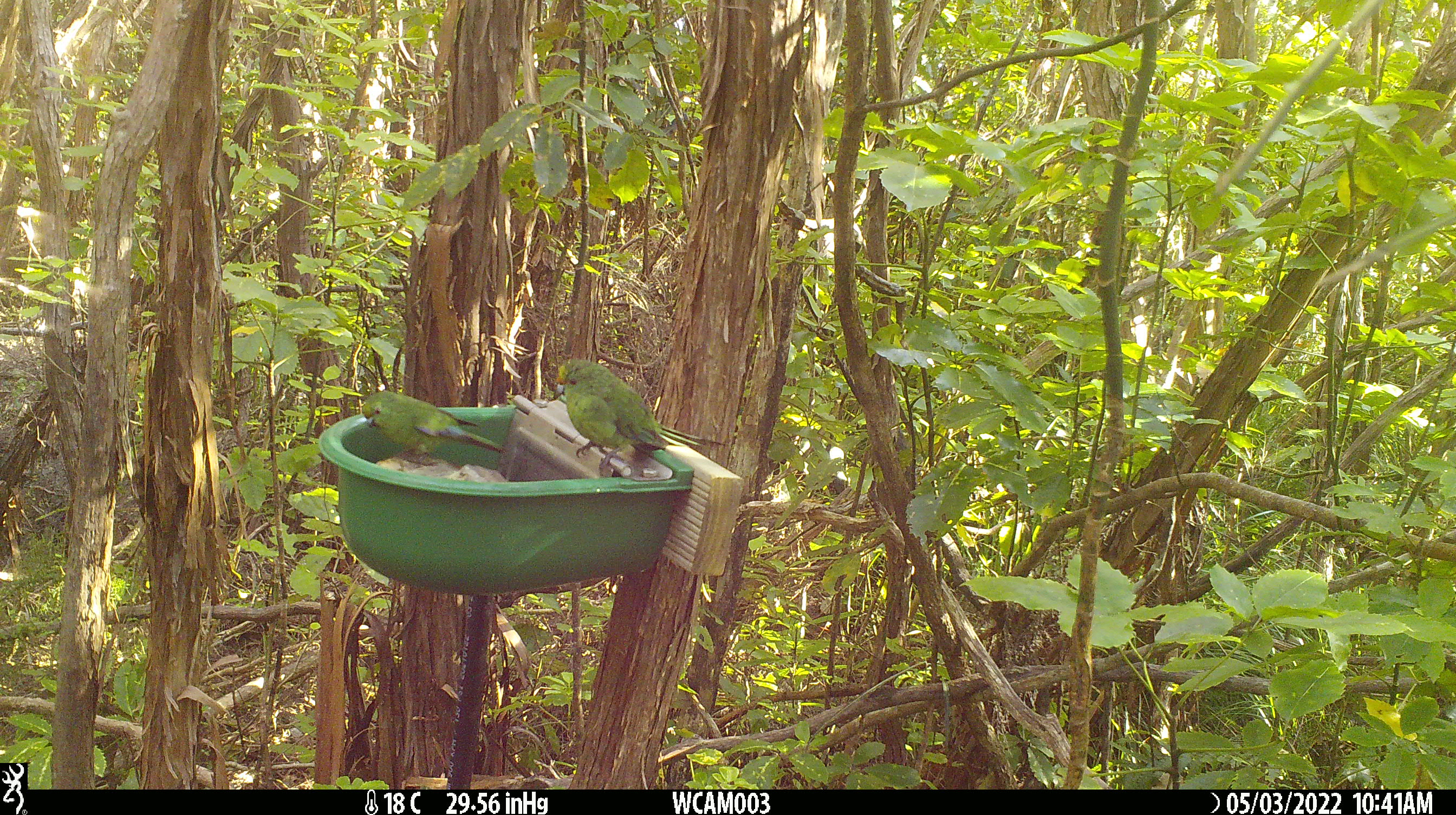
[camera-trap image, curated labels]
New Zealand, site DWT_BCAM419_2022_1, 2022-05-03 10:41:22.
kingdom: Animalia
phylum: Chordata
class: Aves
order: Psittaciformes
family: Psittaculidae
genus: Cyanoramphus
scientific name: Cyanoramphus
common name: parakeet